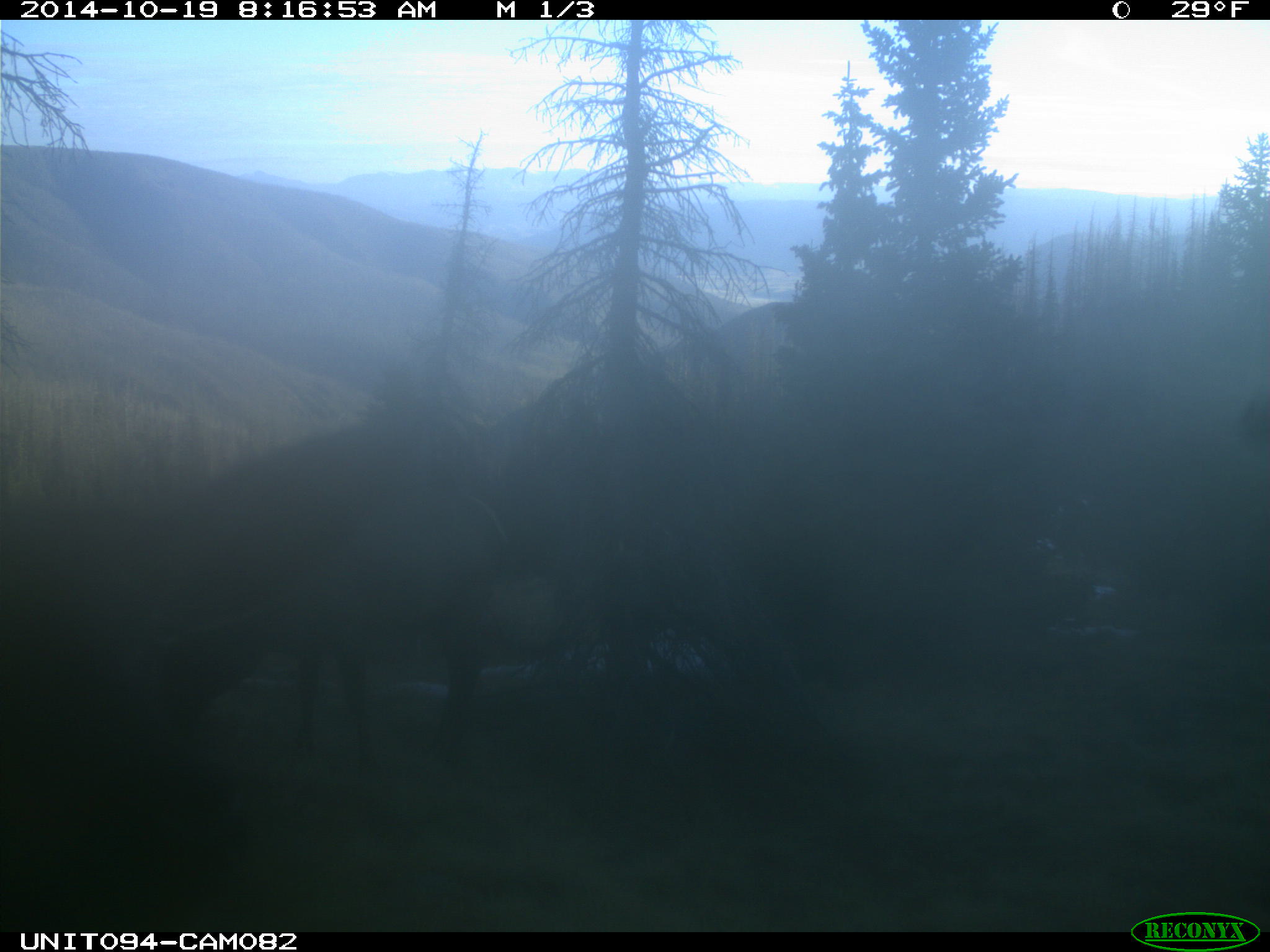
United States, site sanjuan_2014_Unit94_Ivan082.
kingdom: Animalia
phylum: Chordata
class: Mammalia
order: Artiodactyla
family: Cervidae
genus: Cervus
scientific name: Cervus elaphus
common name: red deer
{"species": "Cervus elaphus (red deer)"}